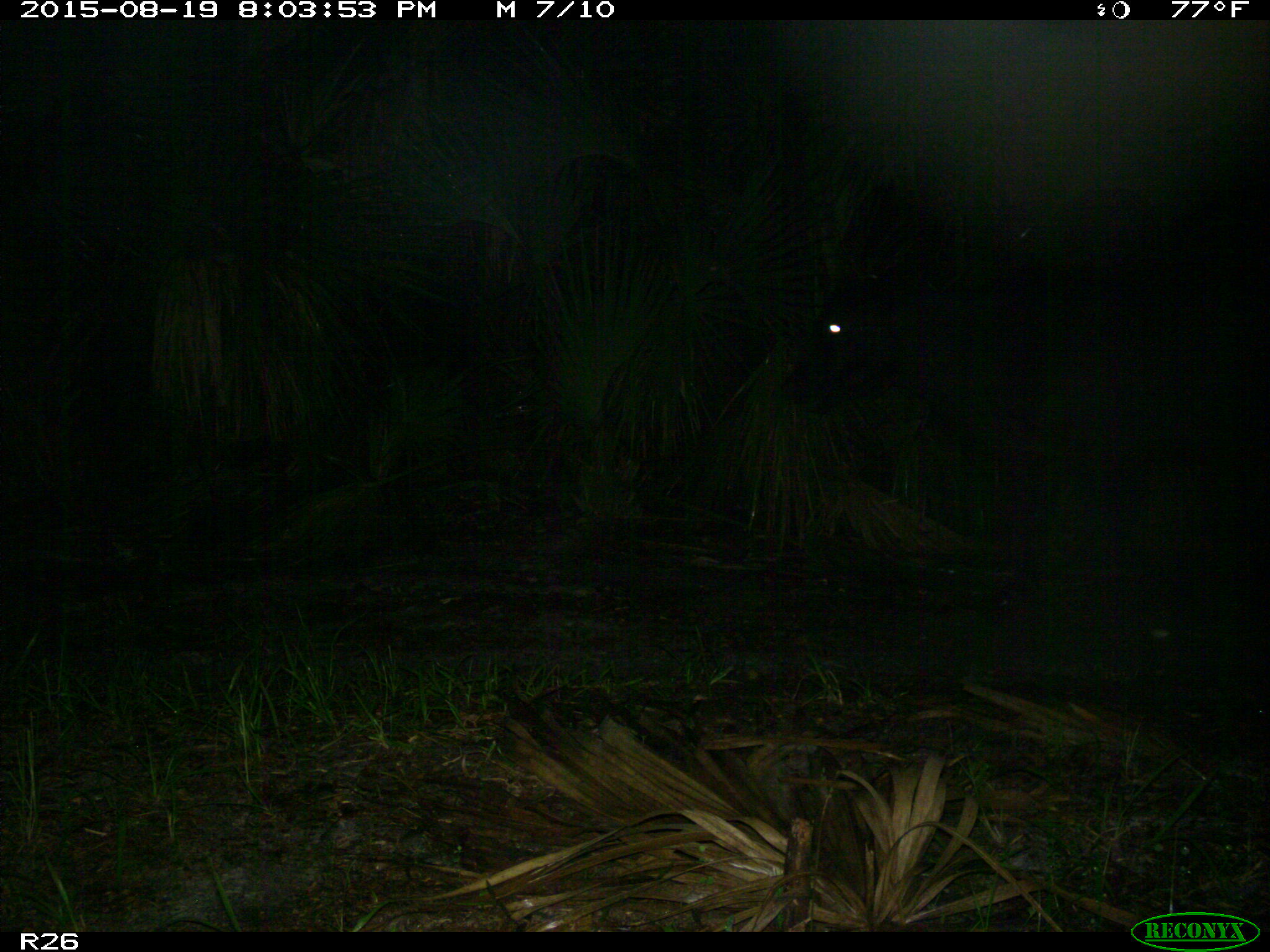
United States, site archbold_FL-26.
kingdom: Animalia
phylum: Chordata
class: Mammalia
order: Artiodactyla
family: Bovidae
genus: Bos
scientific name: Bos taurus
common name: domestic cow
Bos taurus (domestic cow).